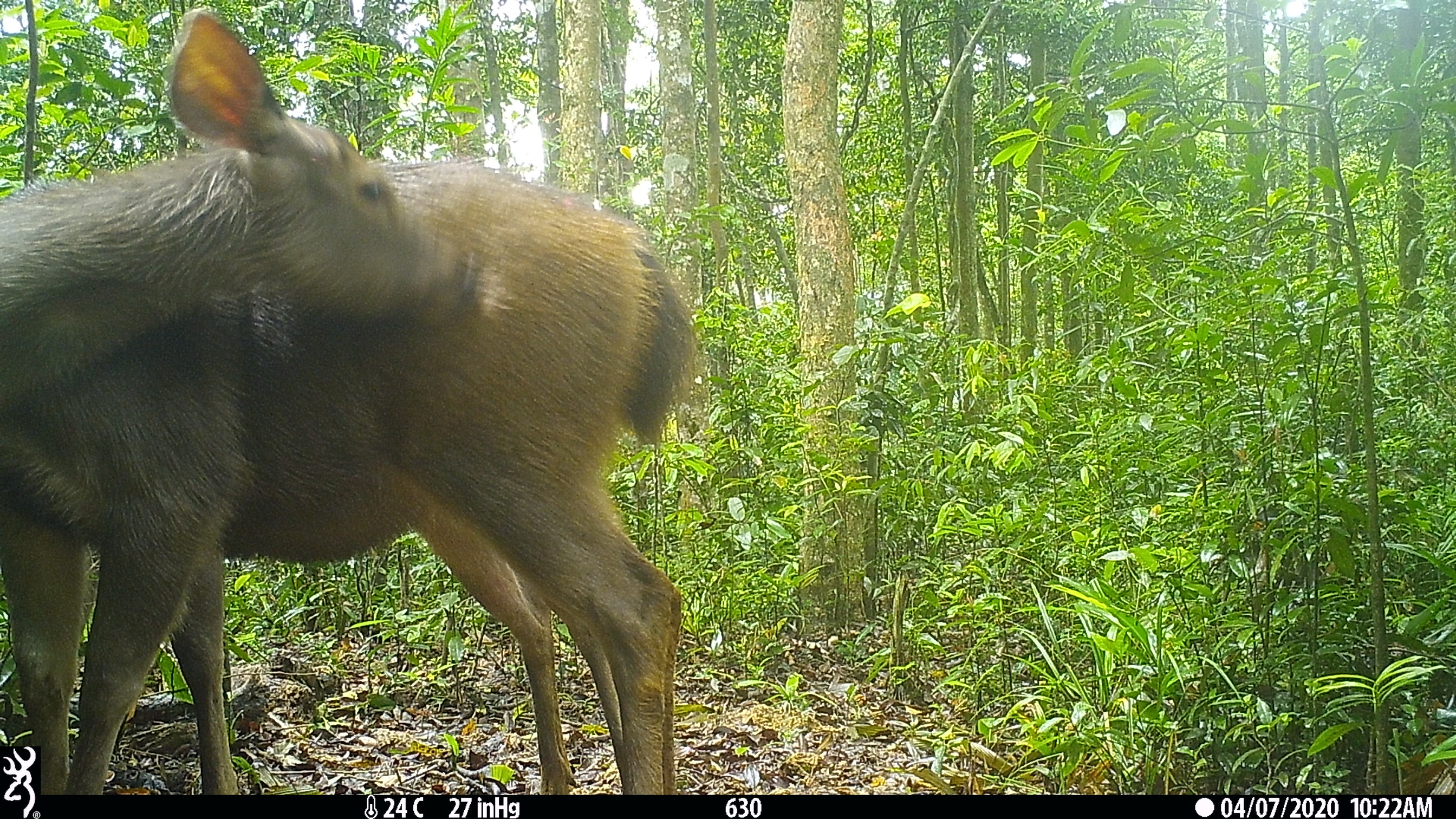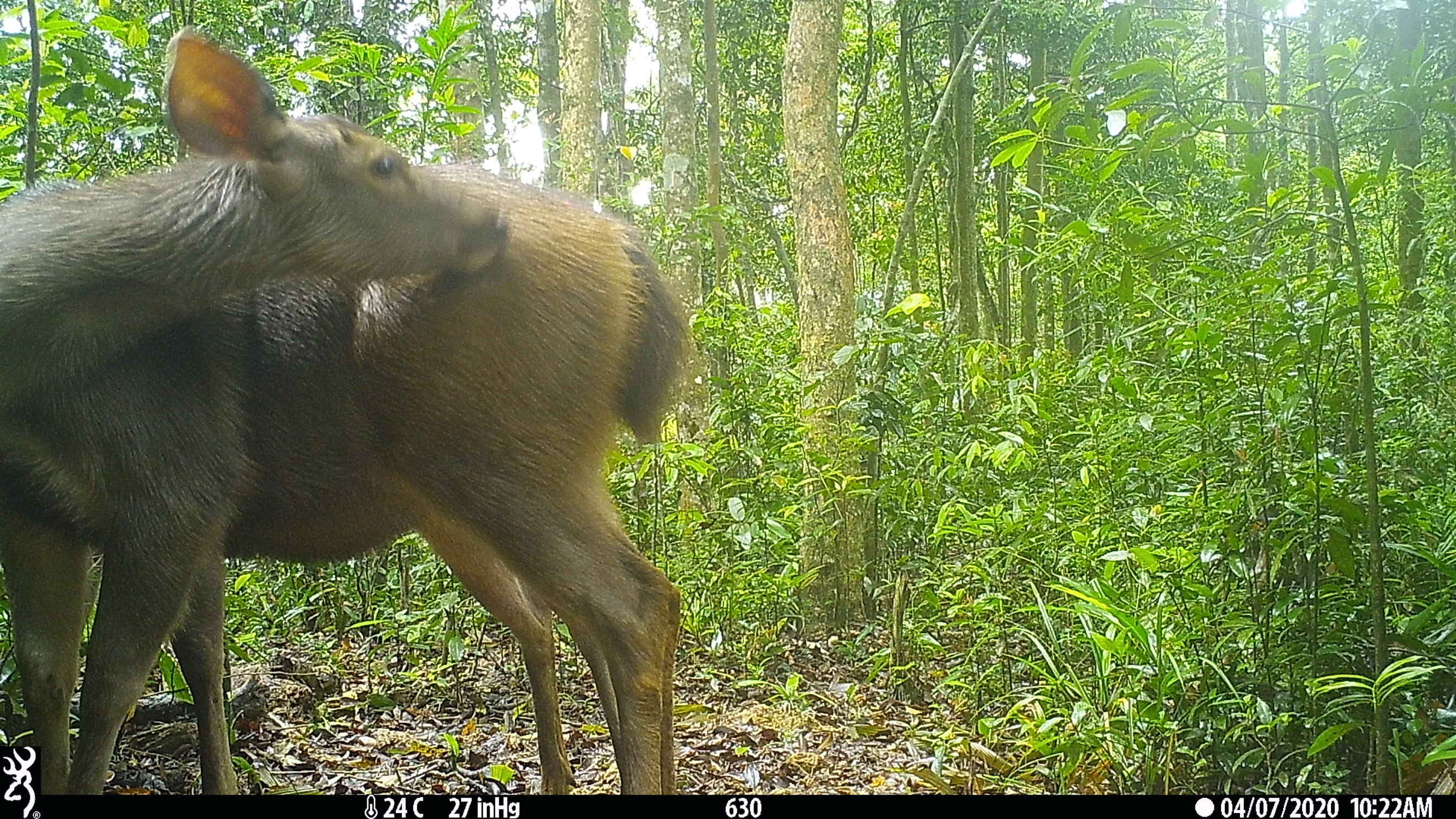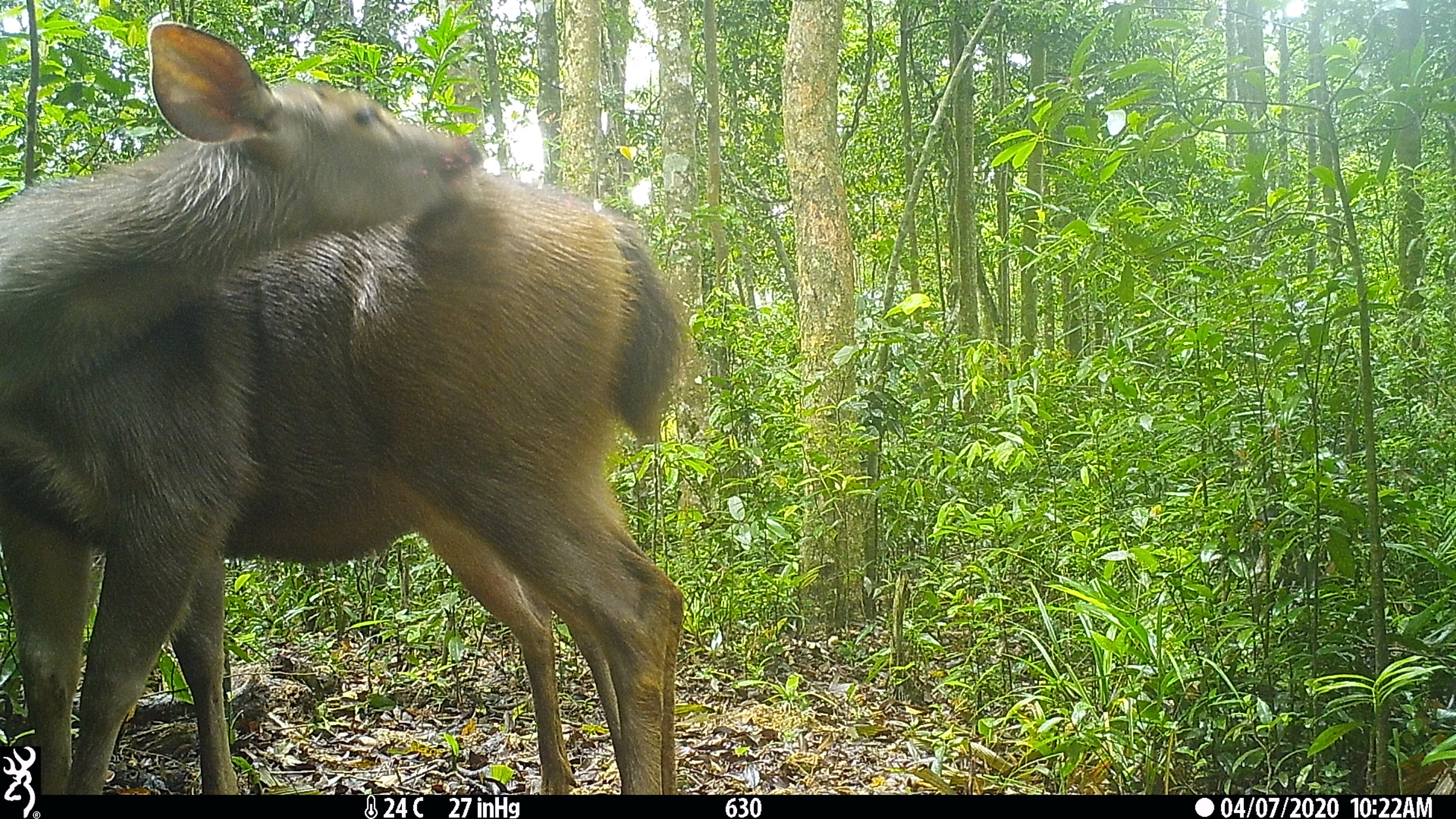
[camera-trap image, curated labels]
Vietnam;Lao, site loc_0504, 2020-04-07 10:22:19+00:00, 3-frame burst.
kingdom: Animalia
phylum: Chordata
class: Mammalia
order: Artiodactyla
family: Cervidae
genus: Rusa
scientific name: Rusa unicolor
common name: sambar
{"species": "sambar (Rusa unicolor)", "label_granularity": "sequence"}